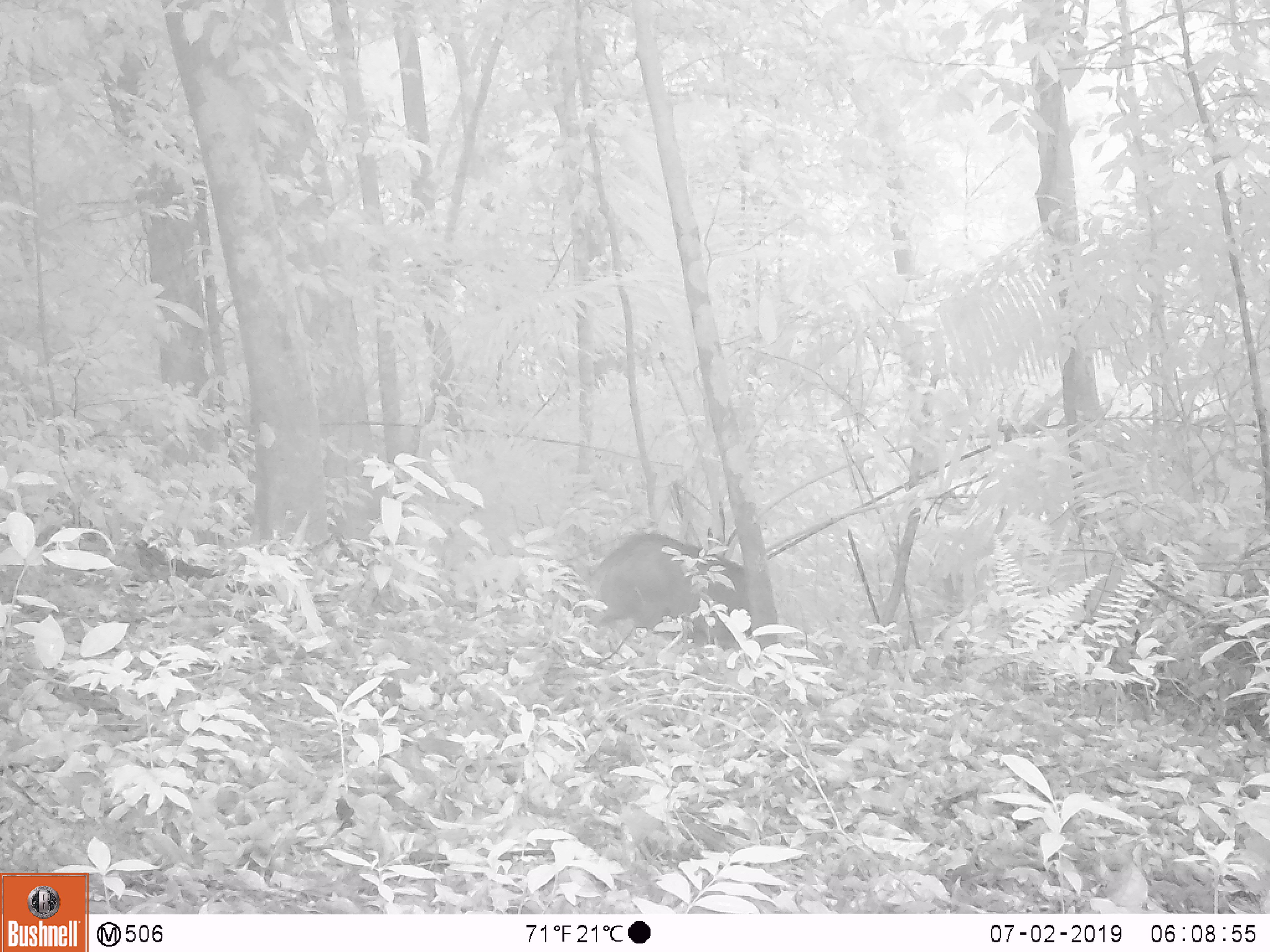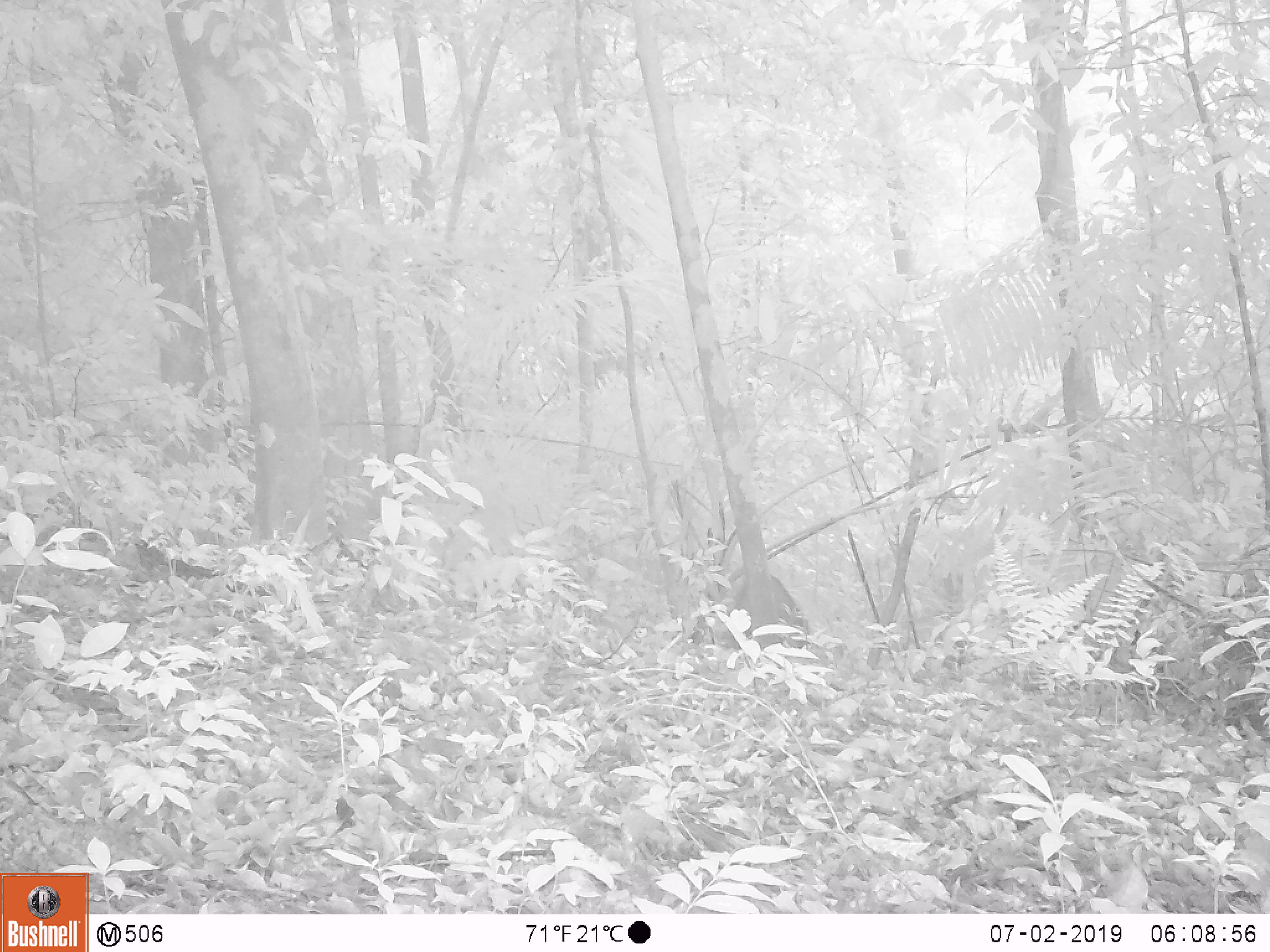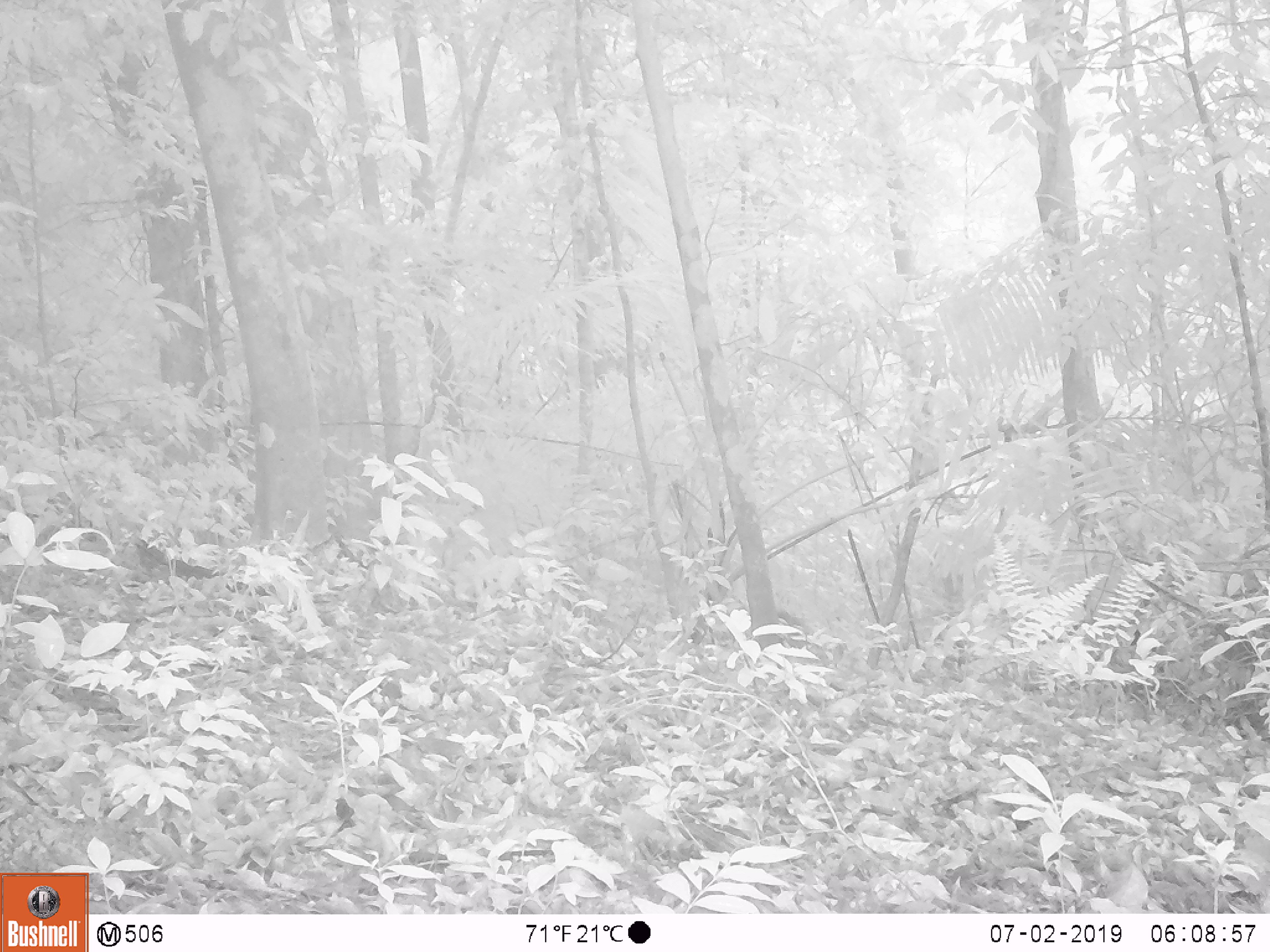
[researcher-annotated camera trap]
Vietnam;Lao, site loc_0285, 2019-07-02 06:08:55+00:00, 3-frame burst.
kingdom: Animalia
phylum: Chordata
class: Mammalia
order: Artiodactyla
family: Suidae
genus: Sus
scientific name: Sus scrofa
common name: eurasian wild pig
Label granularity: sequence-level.